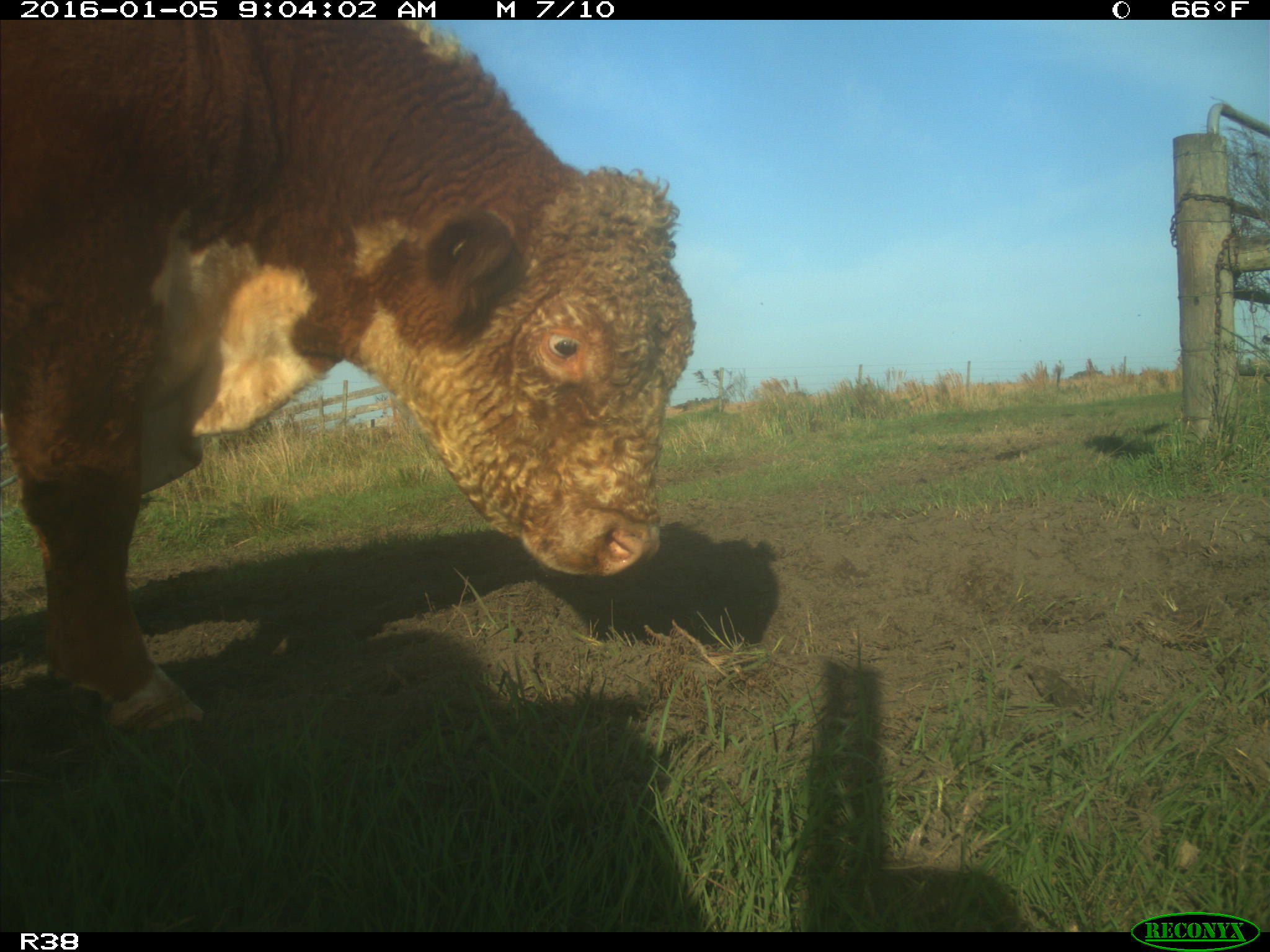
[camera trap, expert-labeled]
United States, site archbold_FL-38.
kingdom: Animalia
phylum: Chordata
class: Mammalia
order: Artiodactyla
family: Bovidae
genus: Bos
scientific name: Bos taurus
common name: domestic cow